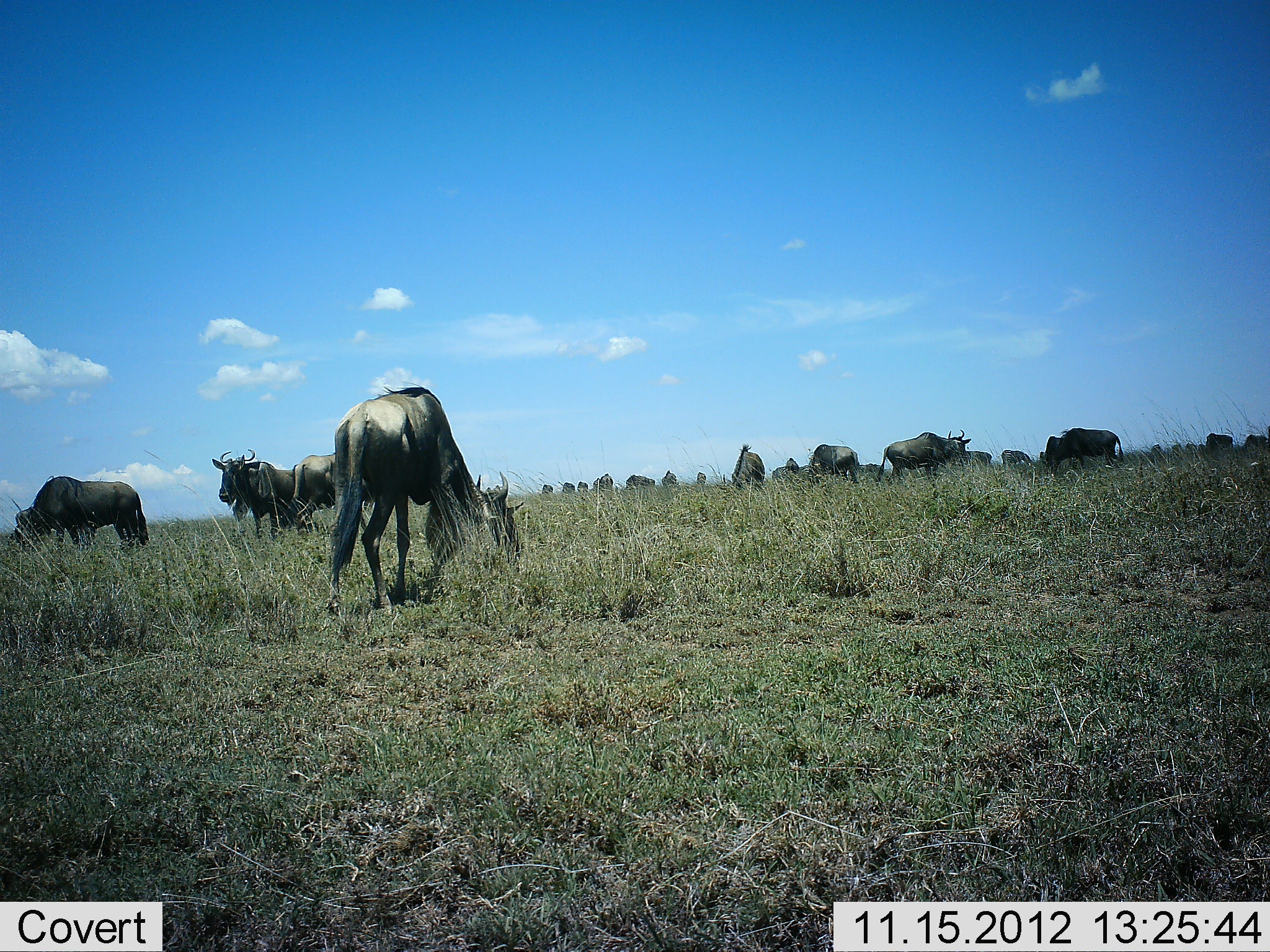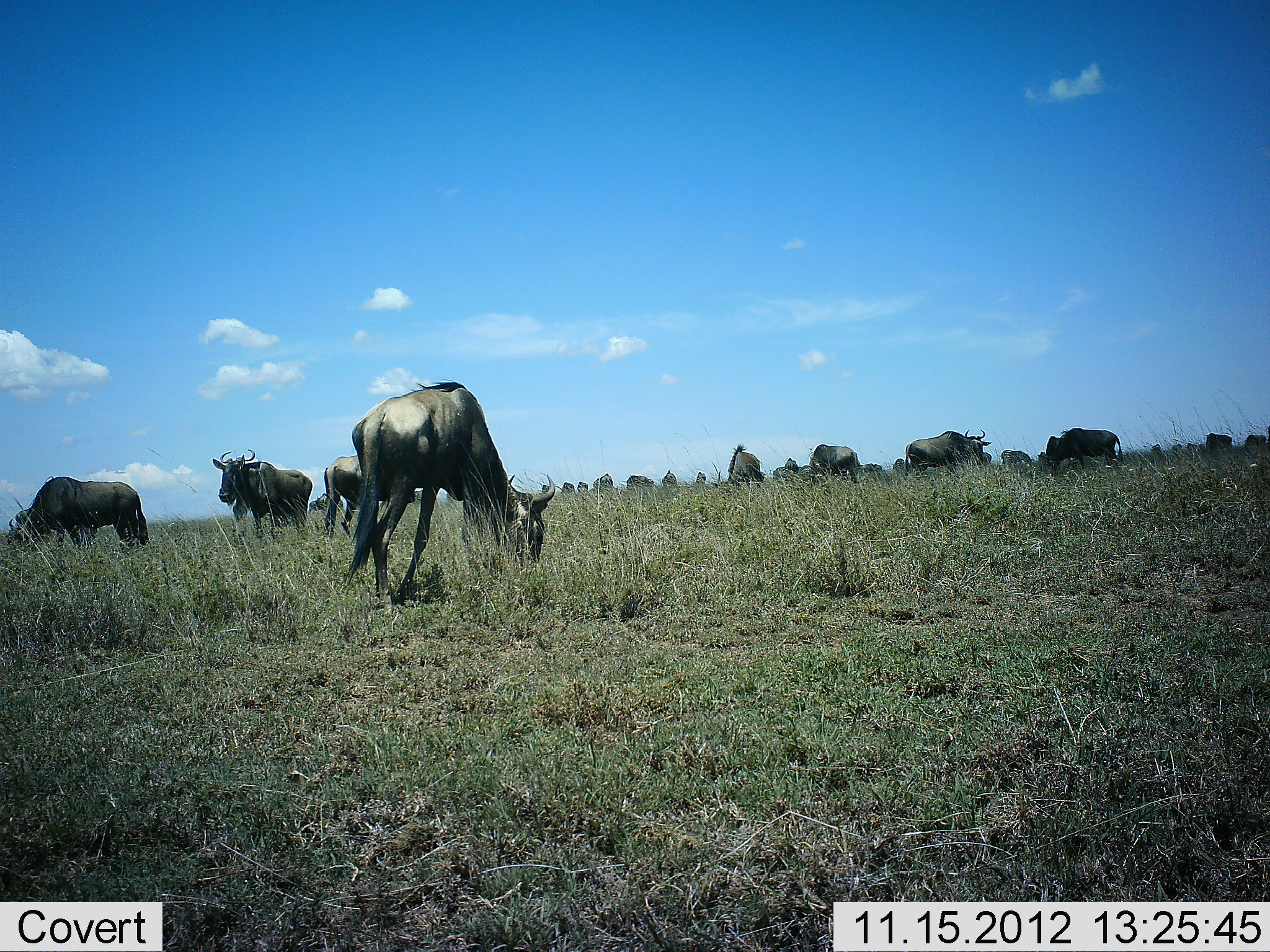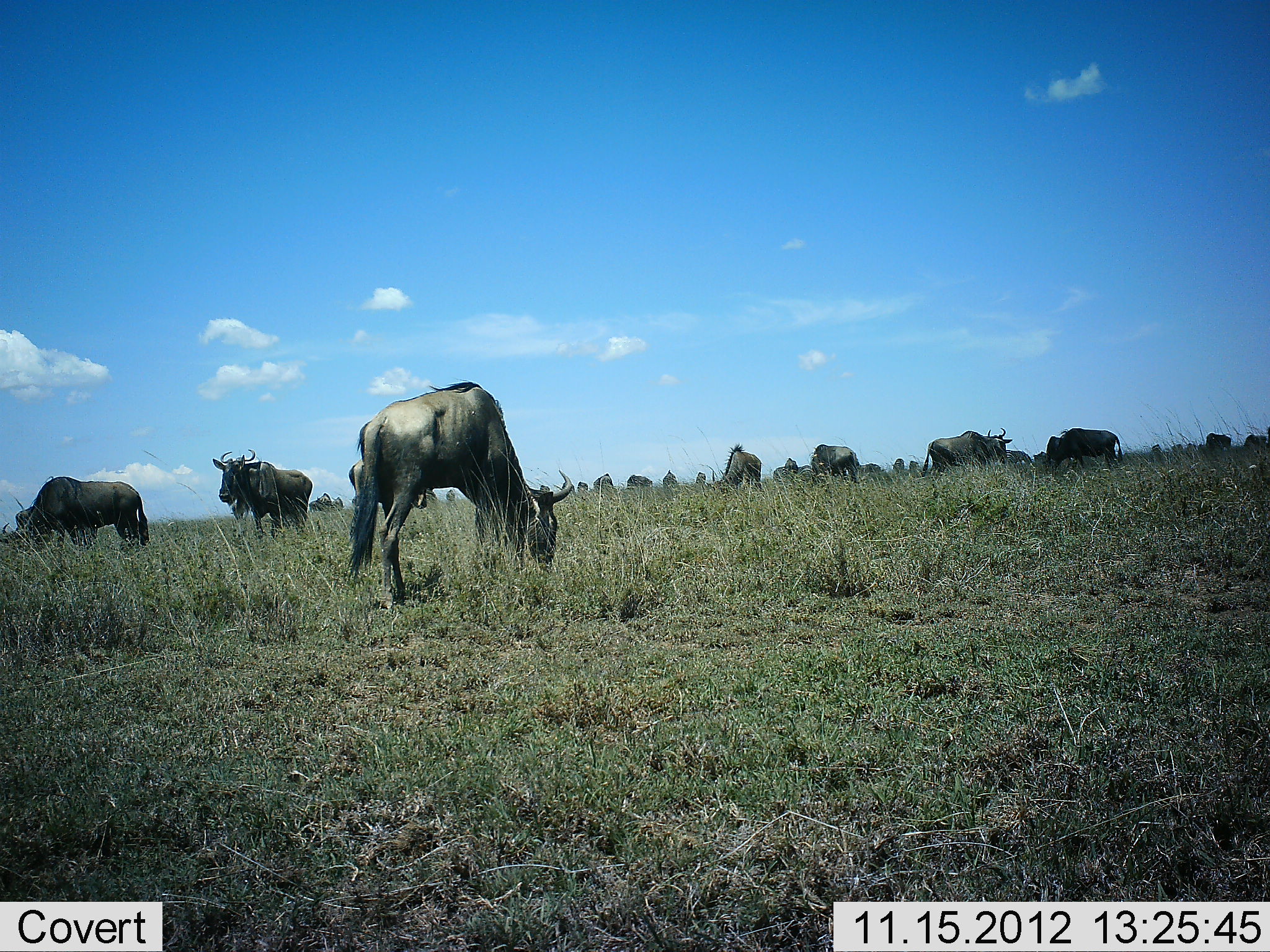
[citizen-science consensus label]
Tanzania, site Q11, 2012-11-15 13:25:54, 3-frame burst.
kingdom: Animalia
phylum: Chordata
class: Mammalia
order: Artiodactyla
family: Bovidae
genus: Connochaetes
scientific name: Connochaetes taurinus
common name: blue wildebeest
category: wildebeest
Wildebeest (blue wildebeest) (Connochaetes taurinus), count 11-50. Behavior (volunteer vote fractions): standing 60%, resting 0%, moving 30%, interacting 0%. Young present (vote fraction): 0%. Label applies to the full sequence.